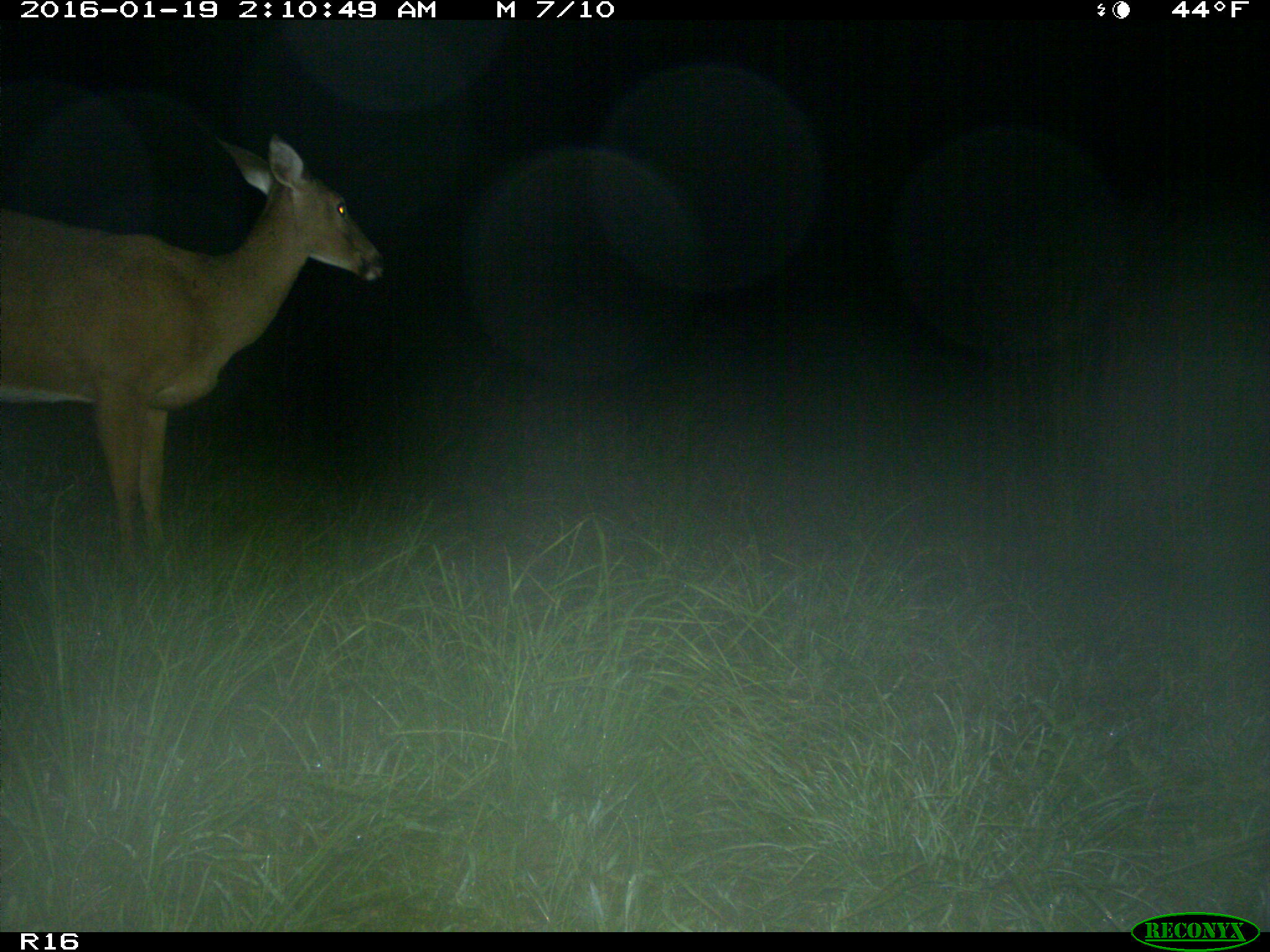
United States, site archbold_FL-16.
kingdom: Animalia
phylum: Chordata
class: Mammalia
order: Artiodactyla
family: Cervidae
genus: Odocoileus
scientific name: Odocoileus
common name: deer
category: unidentified deer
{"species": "unidentified deer (deer) (Odocoileus)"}